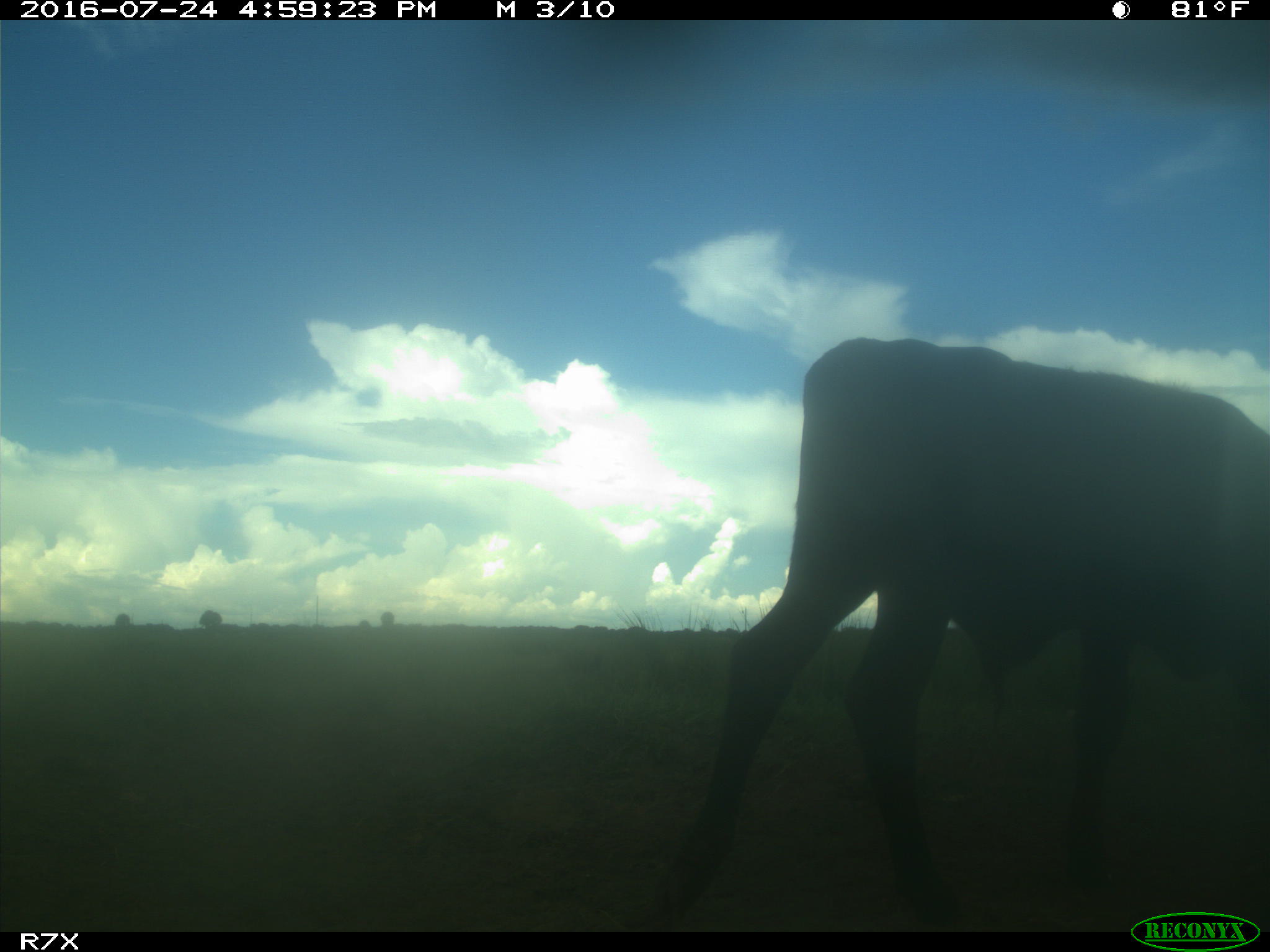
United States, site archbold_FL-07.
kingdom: Animalia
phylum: Chordata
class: Mammalia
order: Artiodactyla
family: Bovidae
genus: Bos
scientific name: Bos taurus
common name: domestic cow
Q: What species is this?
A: Bos taurus (domestic cow).